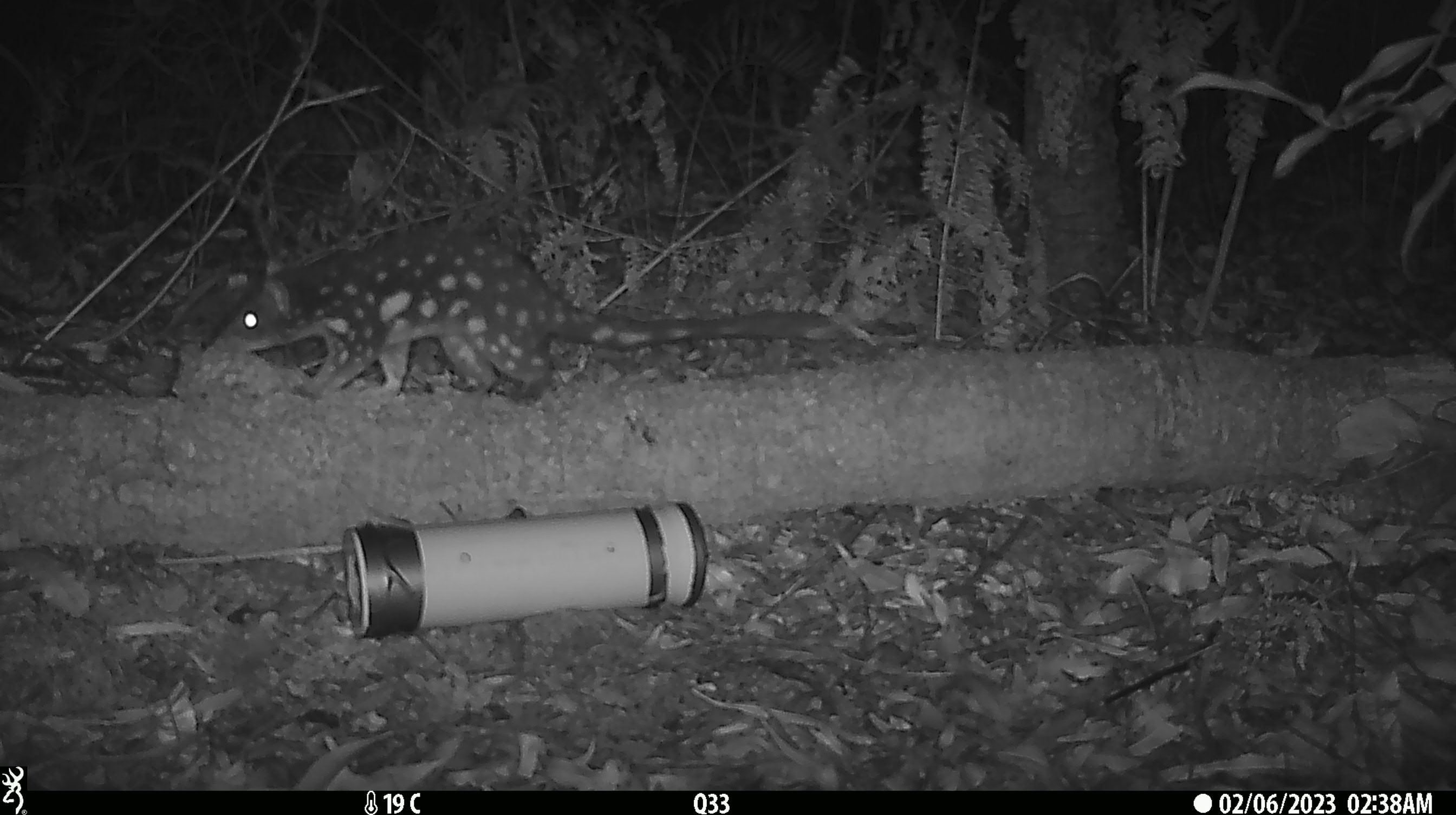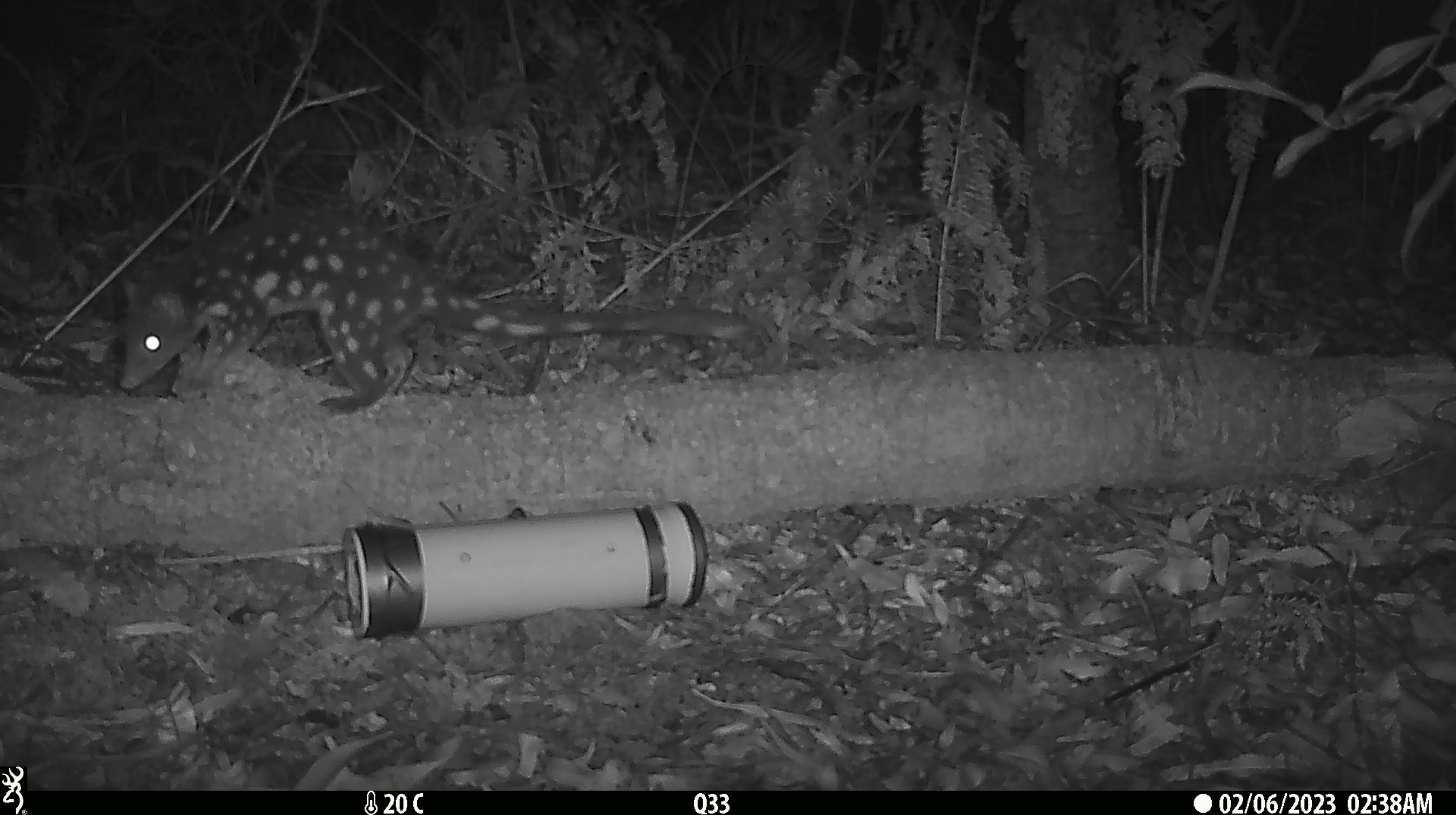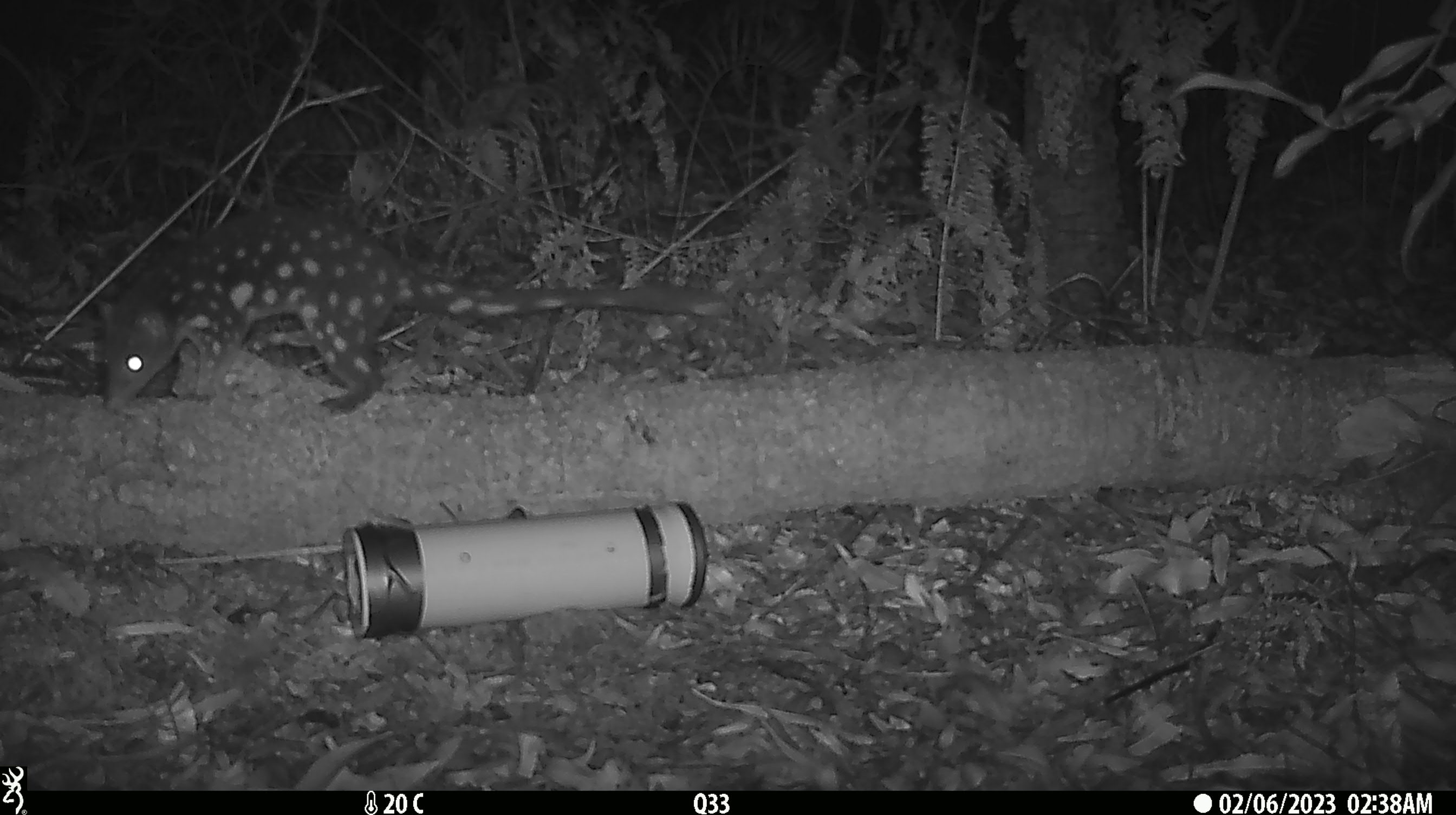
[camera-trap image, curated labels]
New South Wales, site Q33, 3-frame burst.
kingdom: Animalia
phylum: Chordata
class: Mammalia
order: Dasyuromorphia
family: Dasyuridae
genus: Dasyurus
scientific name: Dasyurus maculatus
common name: spotted-tailed quoll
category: quoll